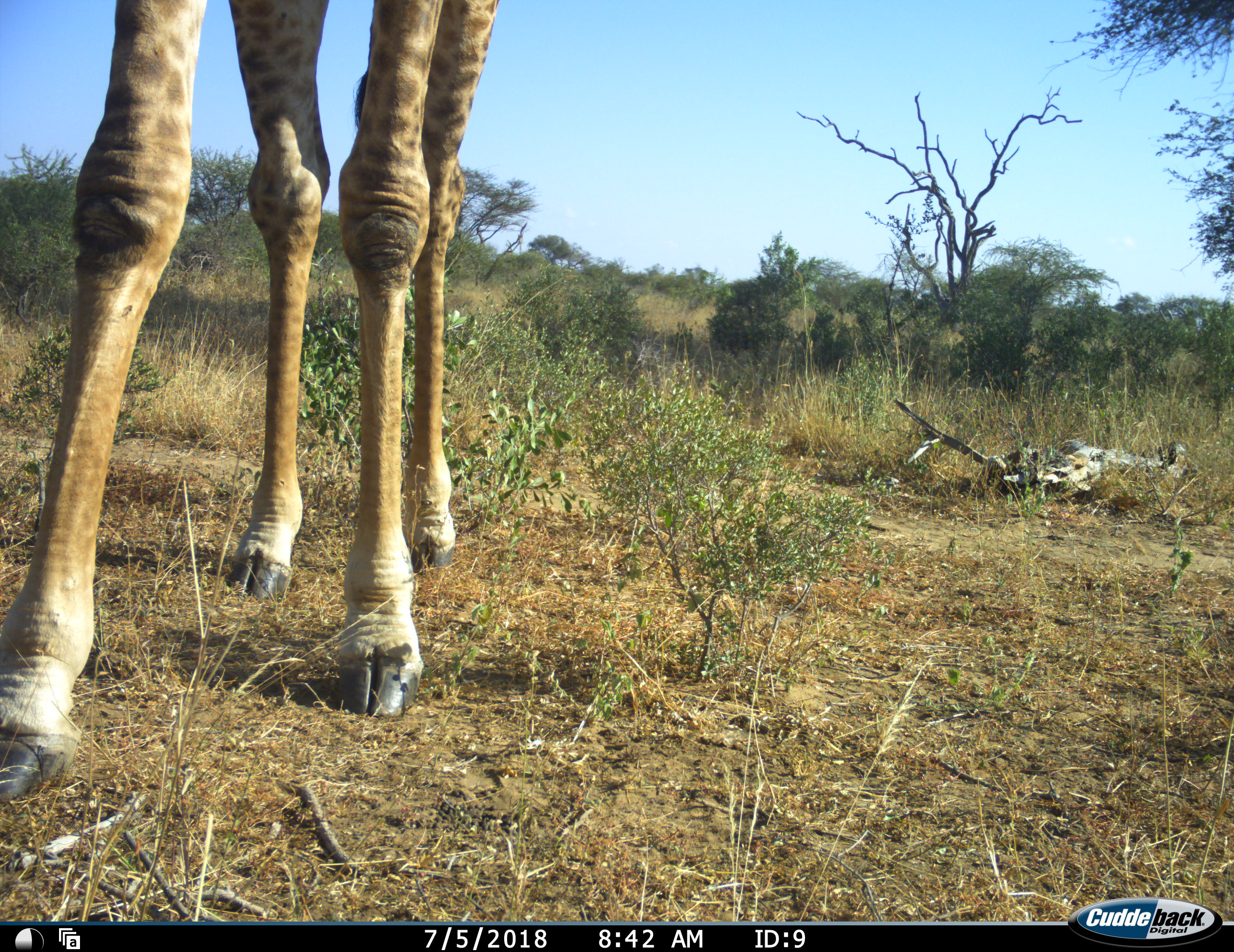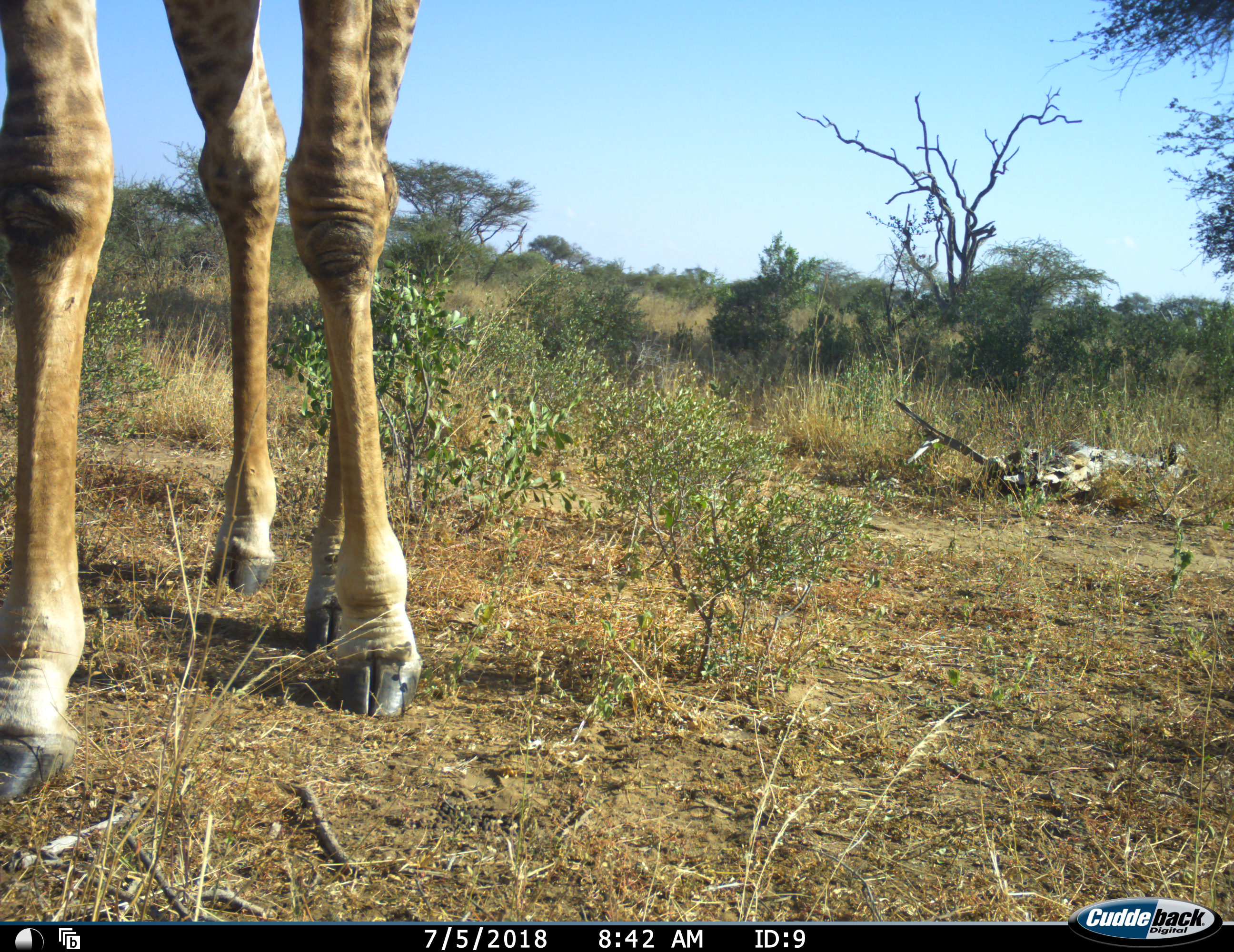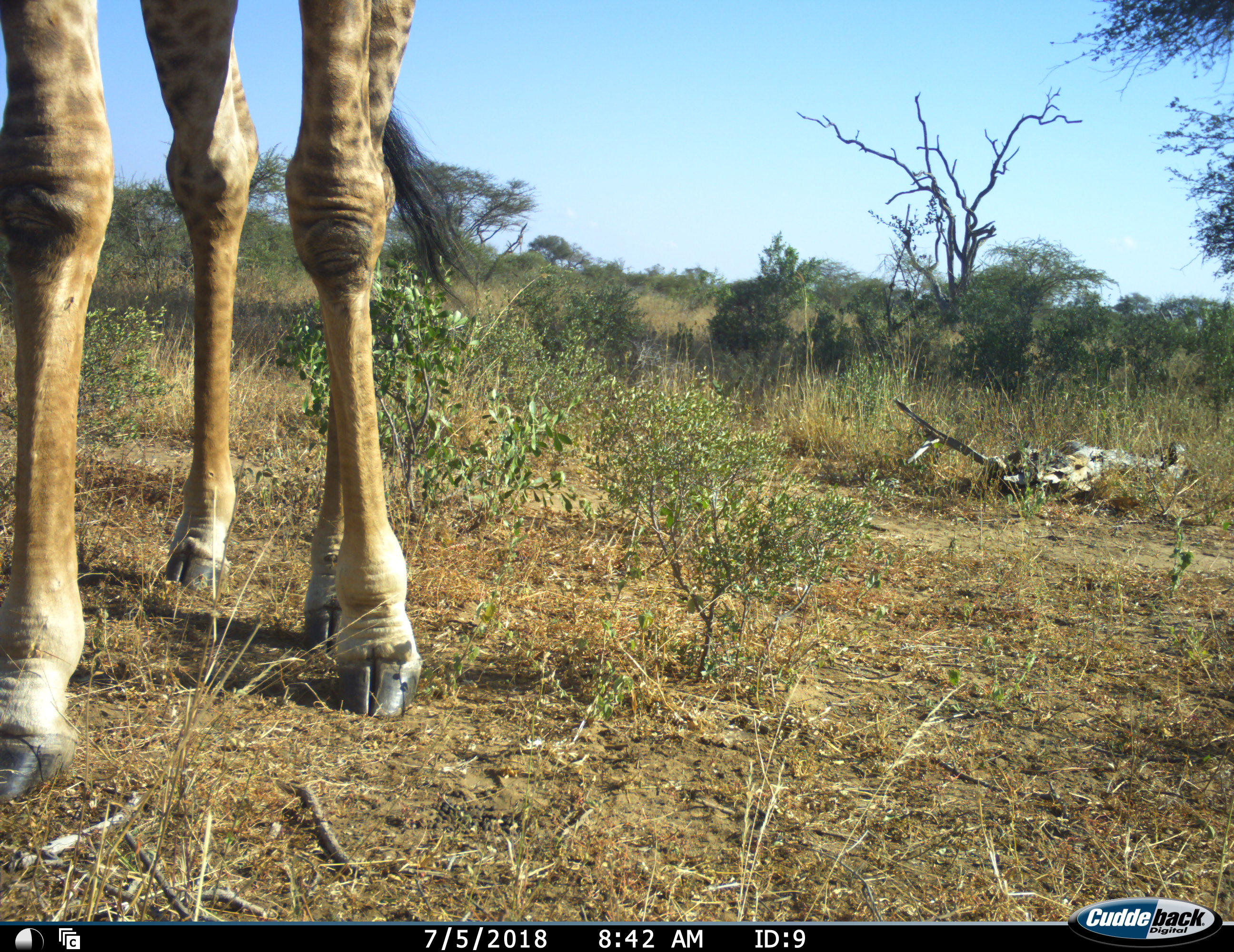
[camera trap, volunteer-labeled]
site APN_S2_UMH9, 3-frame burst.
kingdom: Animalia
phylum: Chordata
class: Mammalia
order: Artiodactyla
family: Giraffidae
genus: Giraffa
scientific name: Giraffa camelopardalis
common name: giraffe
Giraffe (Giraffa camelopardalis), count 1. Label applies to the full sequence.